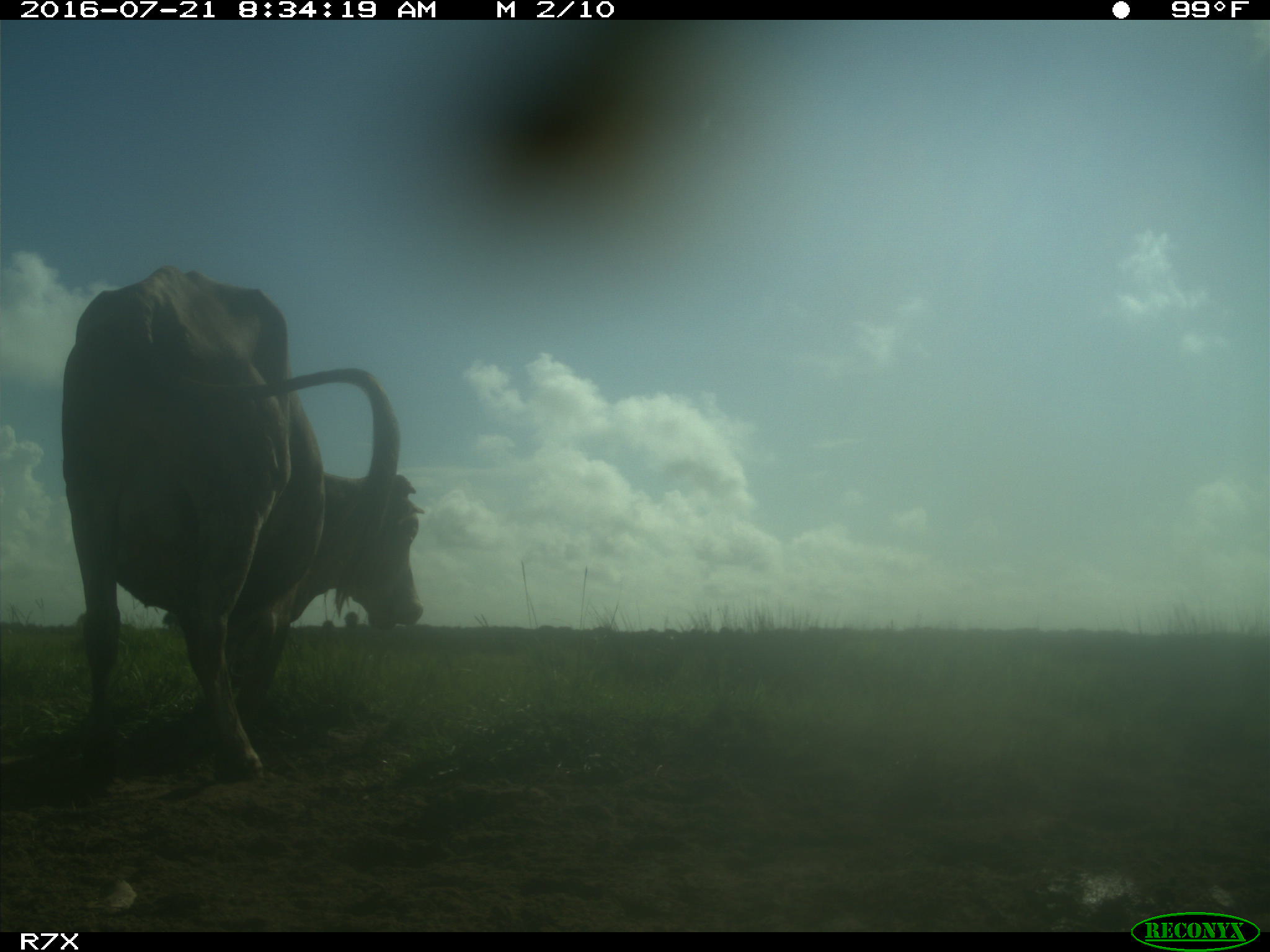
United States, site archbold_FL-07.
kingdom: Animalia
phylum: Chordata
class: Mammalia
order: Artiodactyla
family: Bovidae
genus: Bos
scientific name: Bos taurus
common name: domestic cow